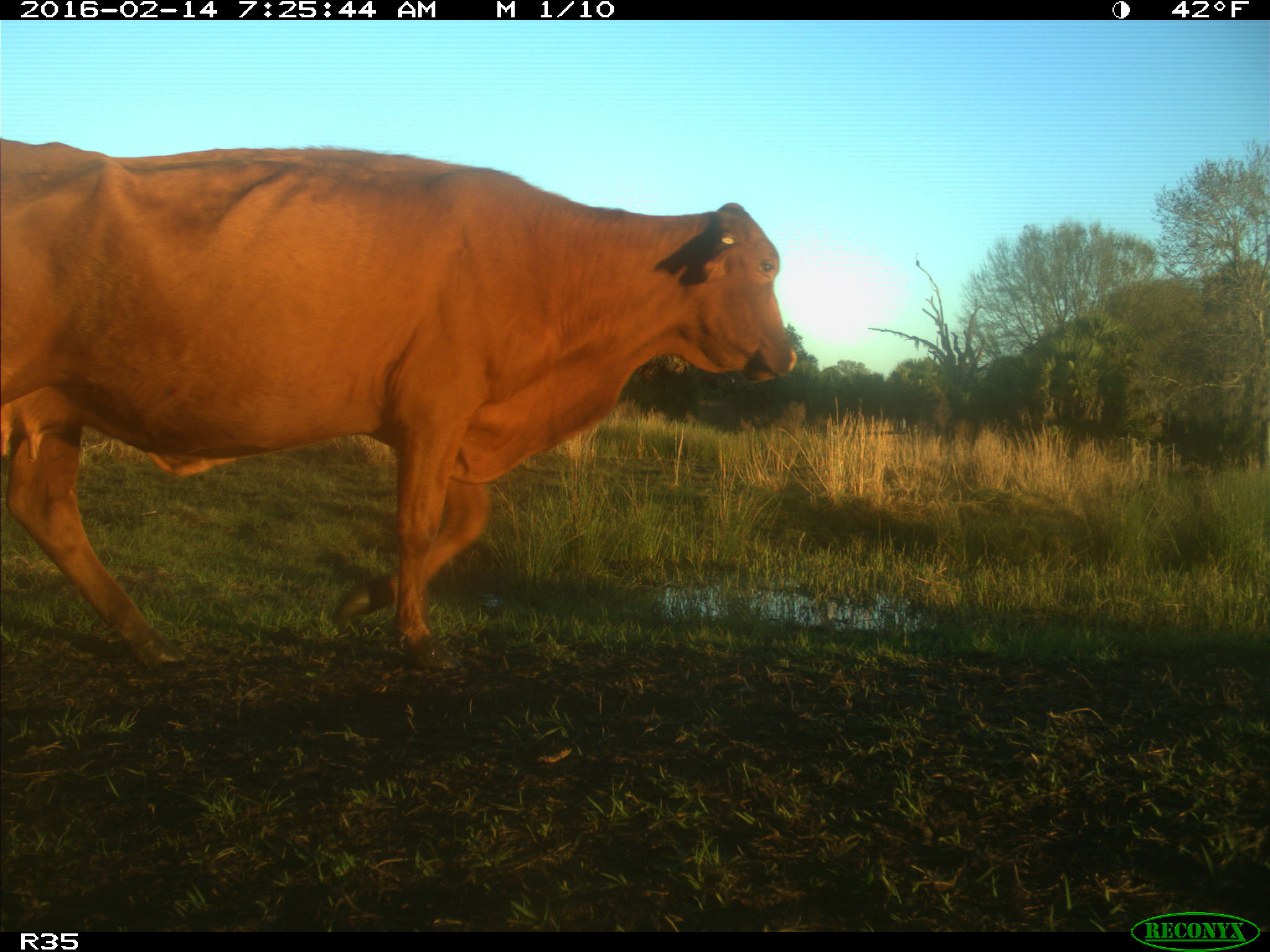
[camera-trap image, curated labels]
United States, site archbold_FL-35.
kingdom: Animalia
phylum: Chordata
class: Mammalia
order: Artiodactyla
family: Bovidae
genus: Bos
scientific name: Bos taurus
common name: domestic cow